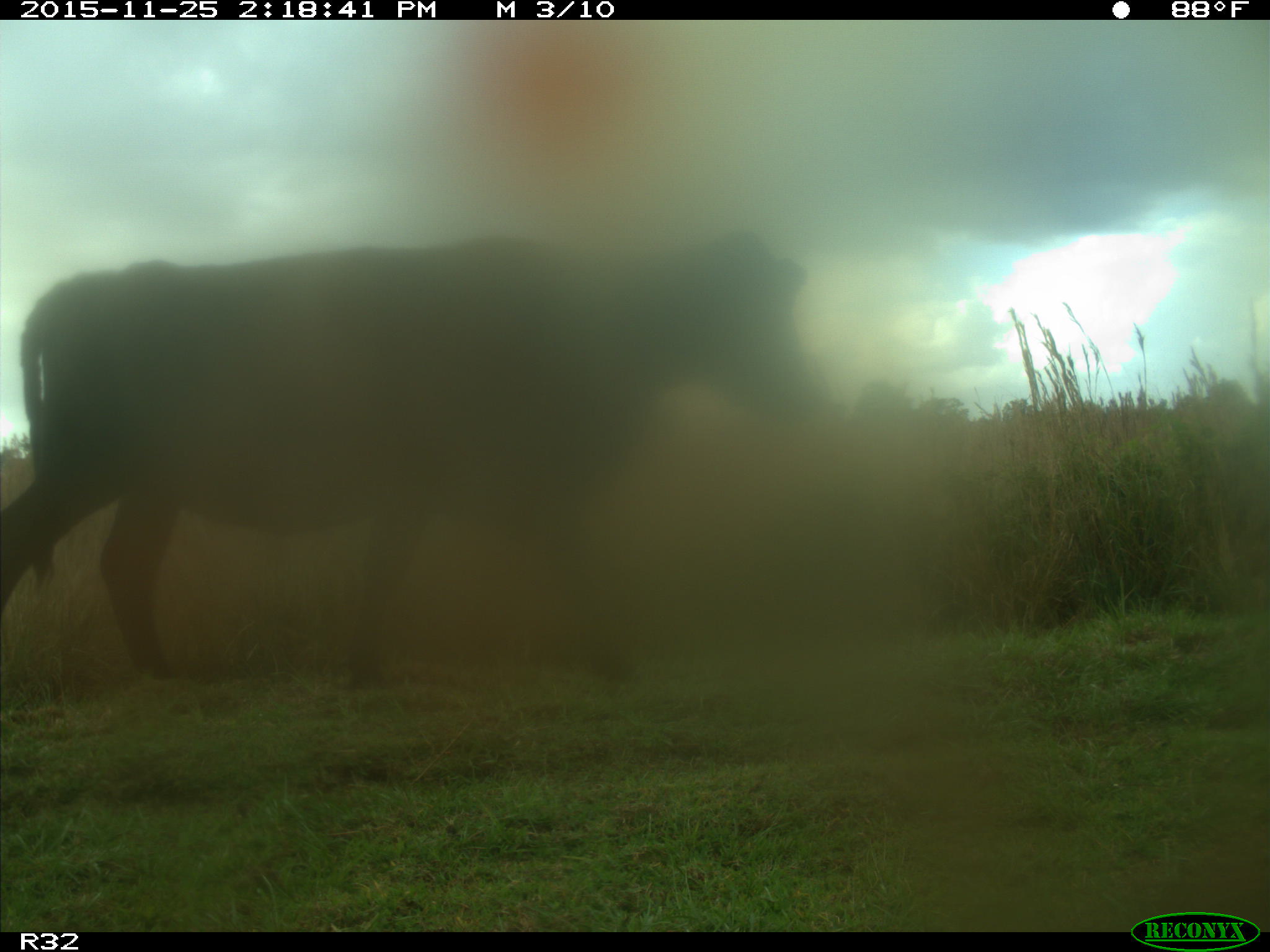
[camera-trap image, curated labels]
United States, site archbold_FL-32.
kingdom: Animalia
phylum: Chordata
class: Mammalia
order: Artiodactyla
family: Bovidae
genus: Bos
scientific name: Bos taurus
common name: domestic cow